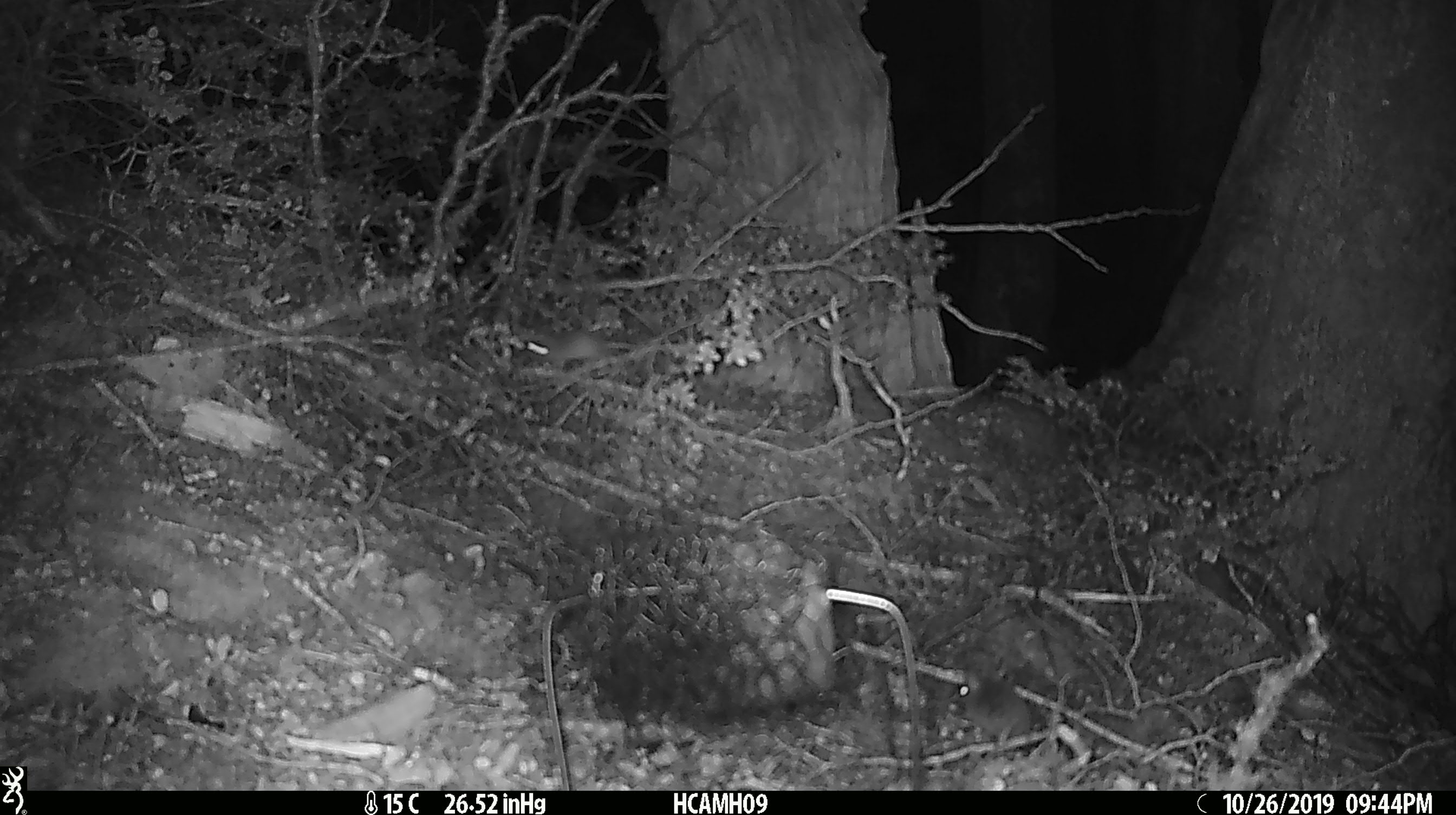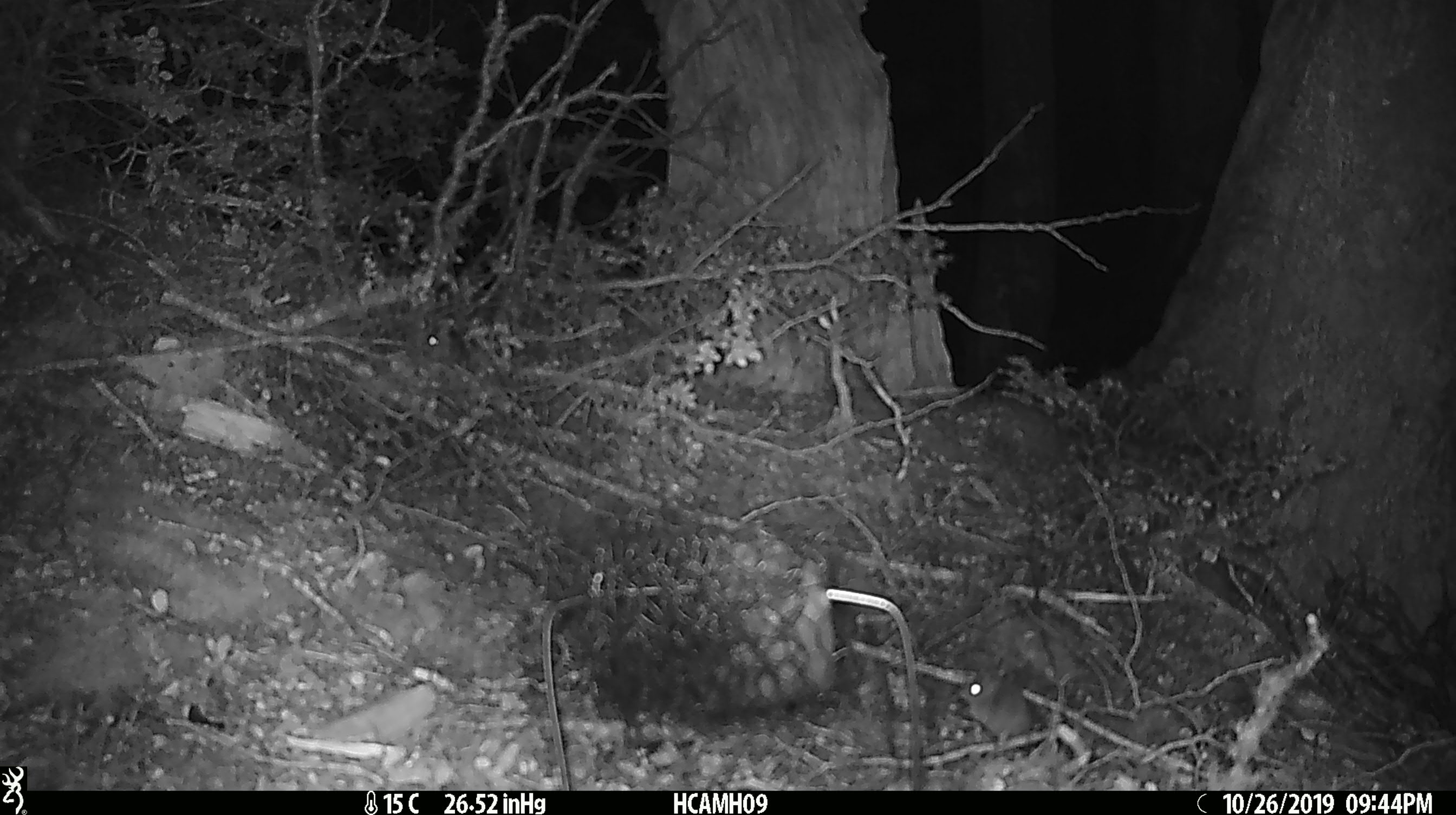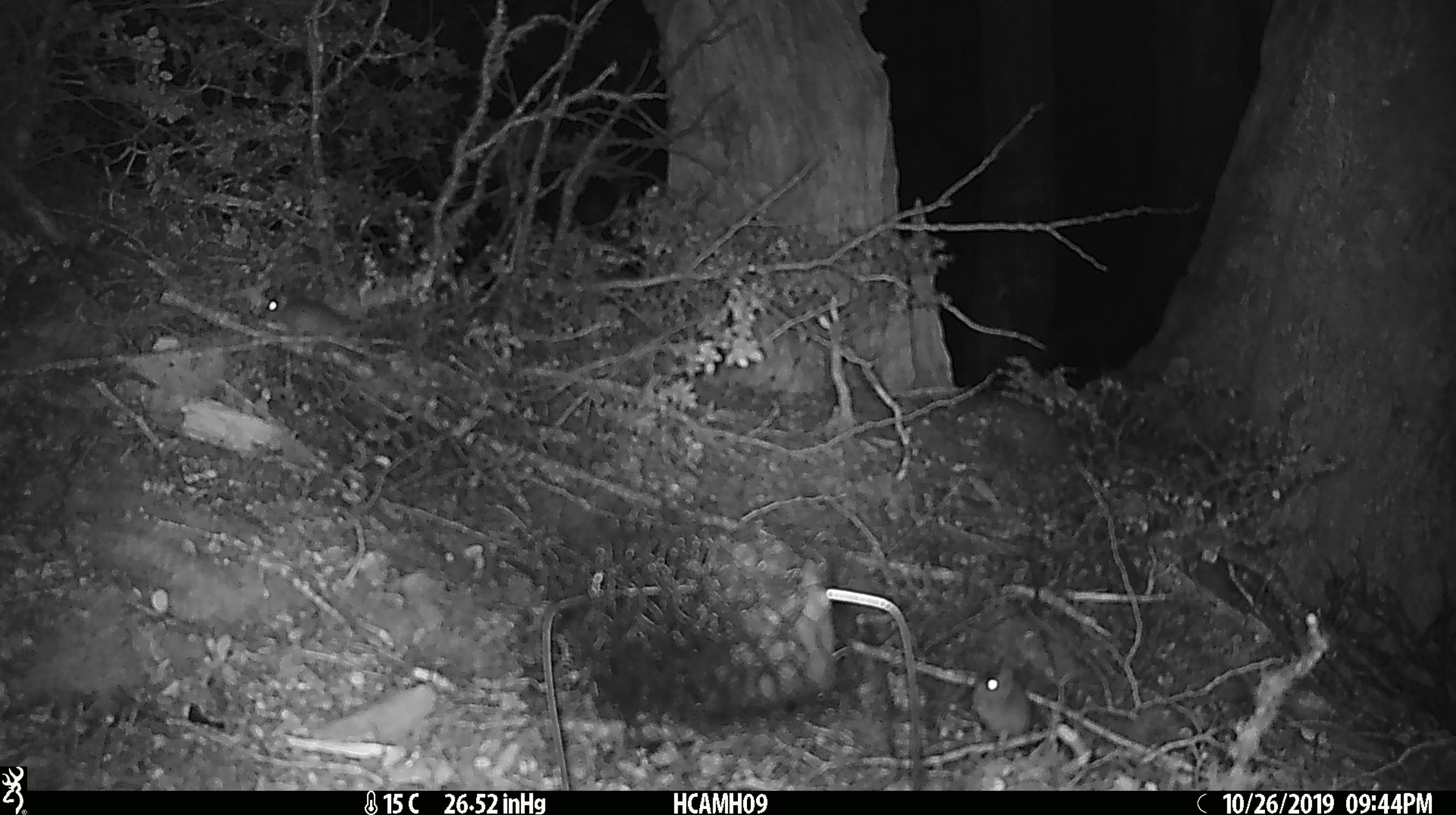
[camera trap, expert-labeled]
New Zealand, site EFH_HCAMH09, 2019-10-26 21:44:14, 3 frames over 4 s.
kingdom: Animalia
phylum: Chordata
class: Mammalia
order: Rodentia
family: Muridae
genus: Mus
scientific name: Mus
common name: mouse